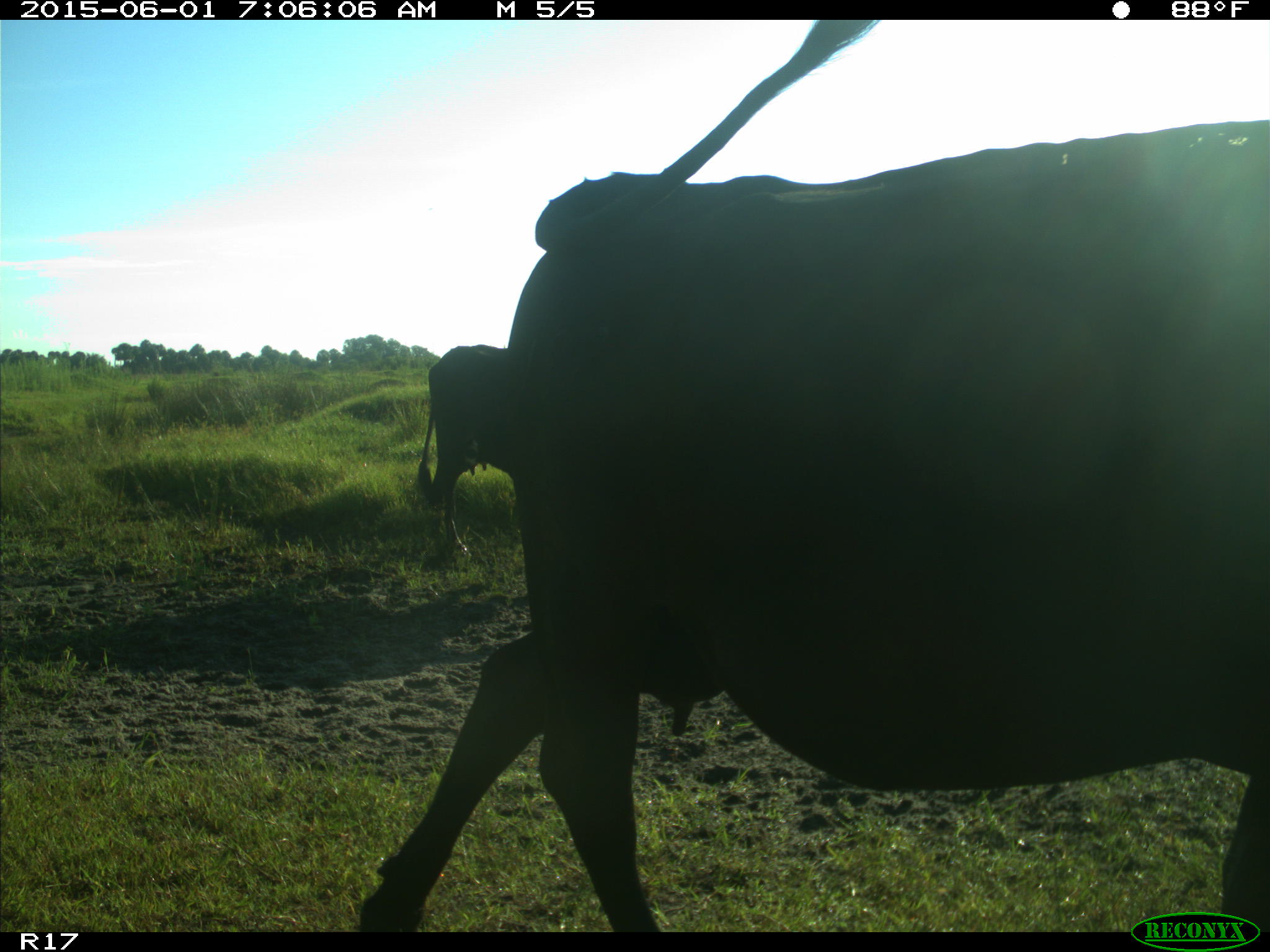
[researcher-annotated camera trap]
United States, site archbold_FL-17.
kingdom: Animalia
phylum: Chordata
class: Mammalia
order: Artiodactyla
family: Bovidae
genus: Bos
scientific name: Bos taurus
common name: domestic cow